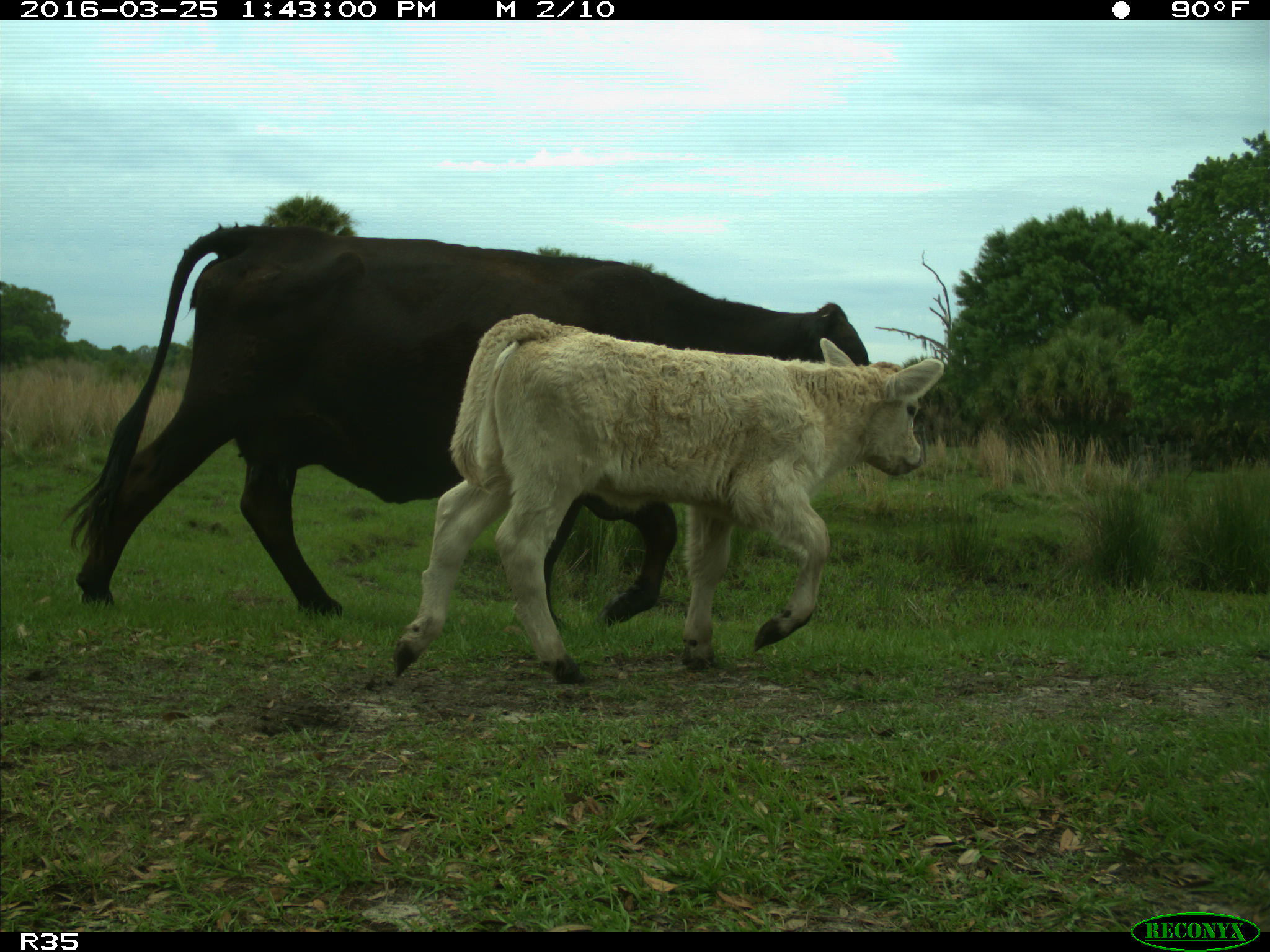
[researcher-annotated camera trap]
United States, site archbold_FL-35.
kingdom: Animalia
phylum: Chordata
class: Mammalia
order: Artiodactyla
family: Bovidae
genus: Bos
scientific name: Bos taurus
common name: domestic cow